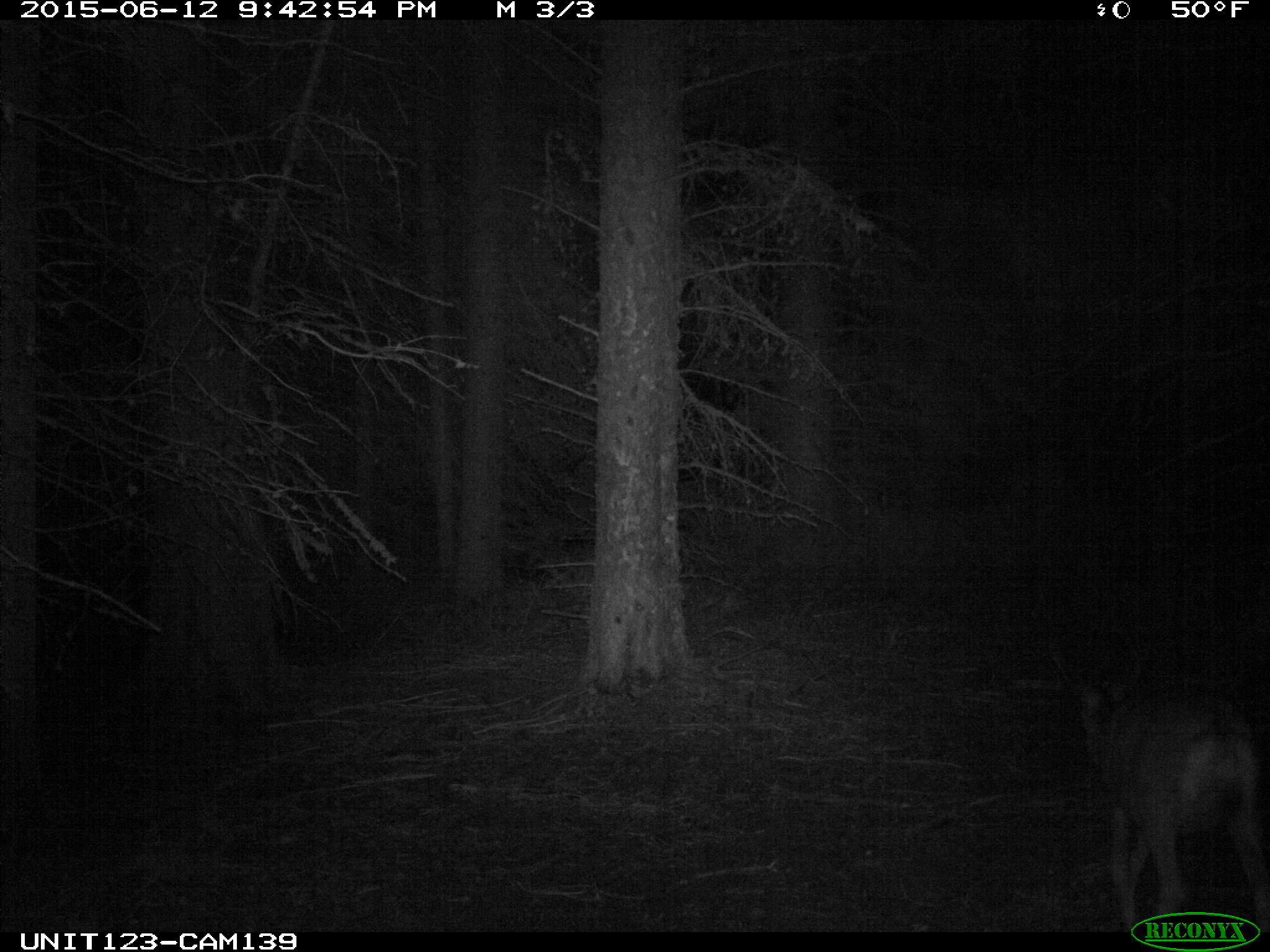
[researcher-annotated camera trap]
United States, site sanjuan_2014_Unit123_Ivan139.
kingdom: Animalia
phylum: Chordata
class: Mammalia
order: Artiodactyla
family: Cervidae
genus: Odocoileus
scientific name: Odocoileus hemionus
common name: mule deer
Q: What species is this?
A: Odocoileus hemionus (mule deer).